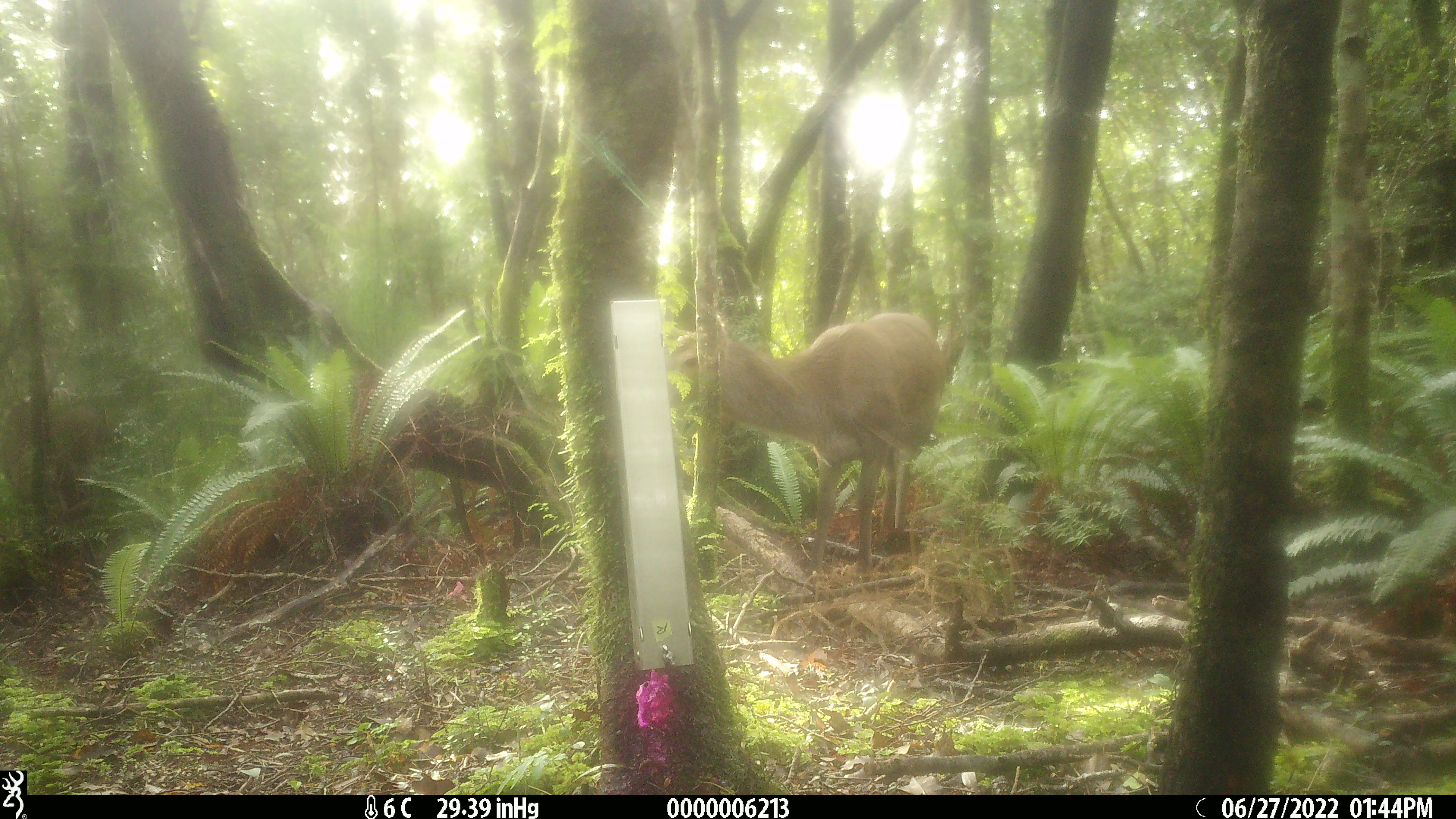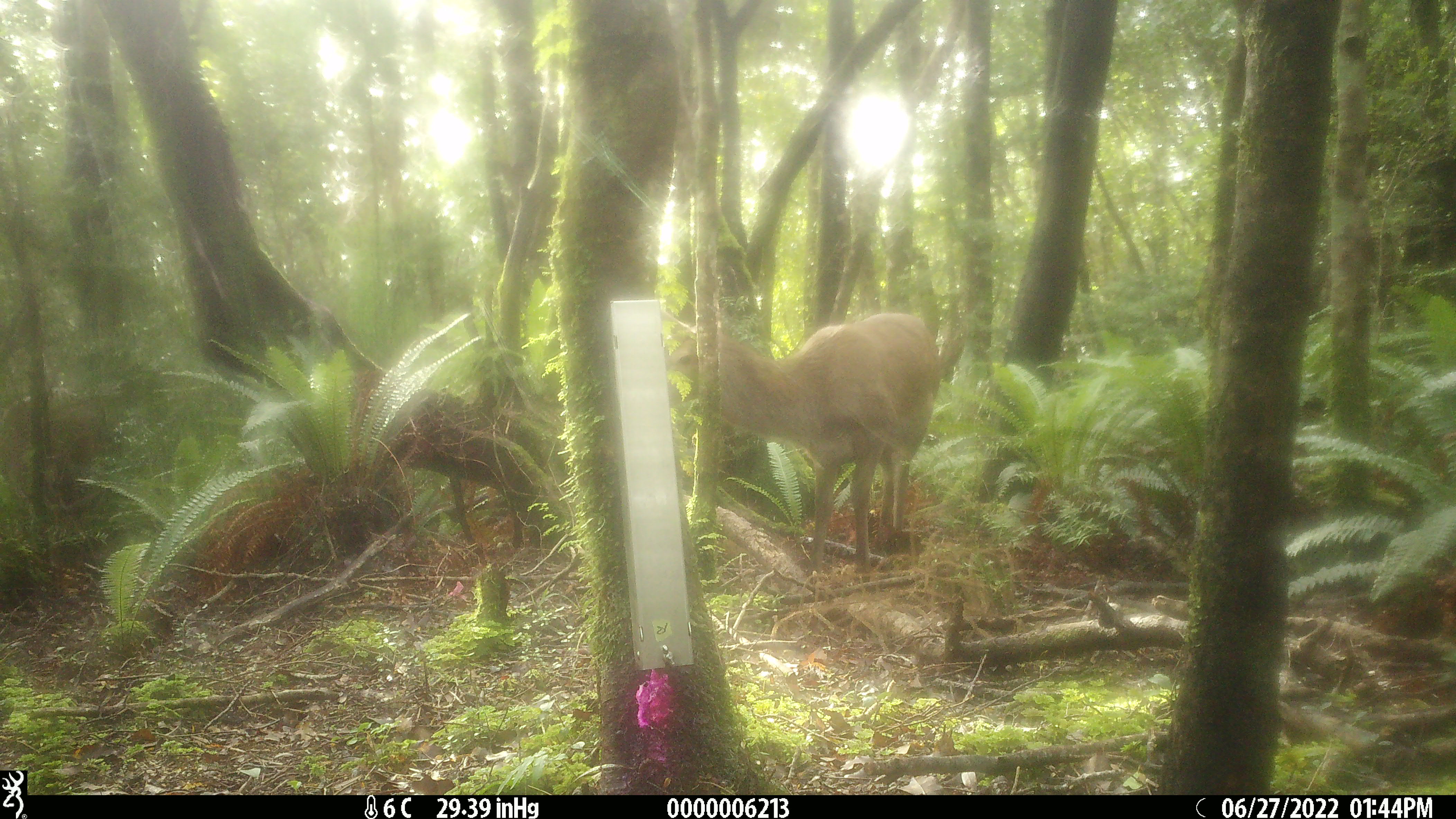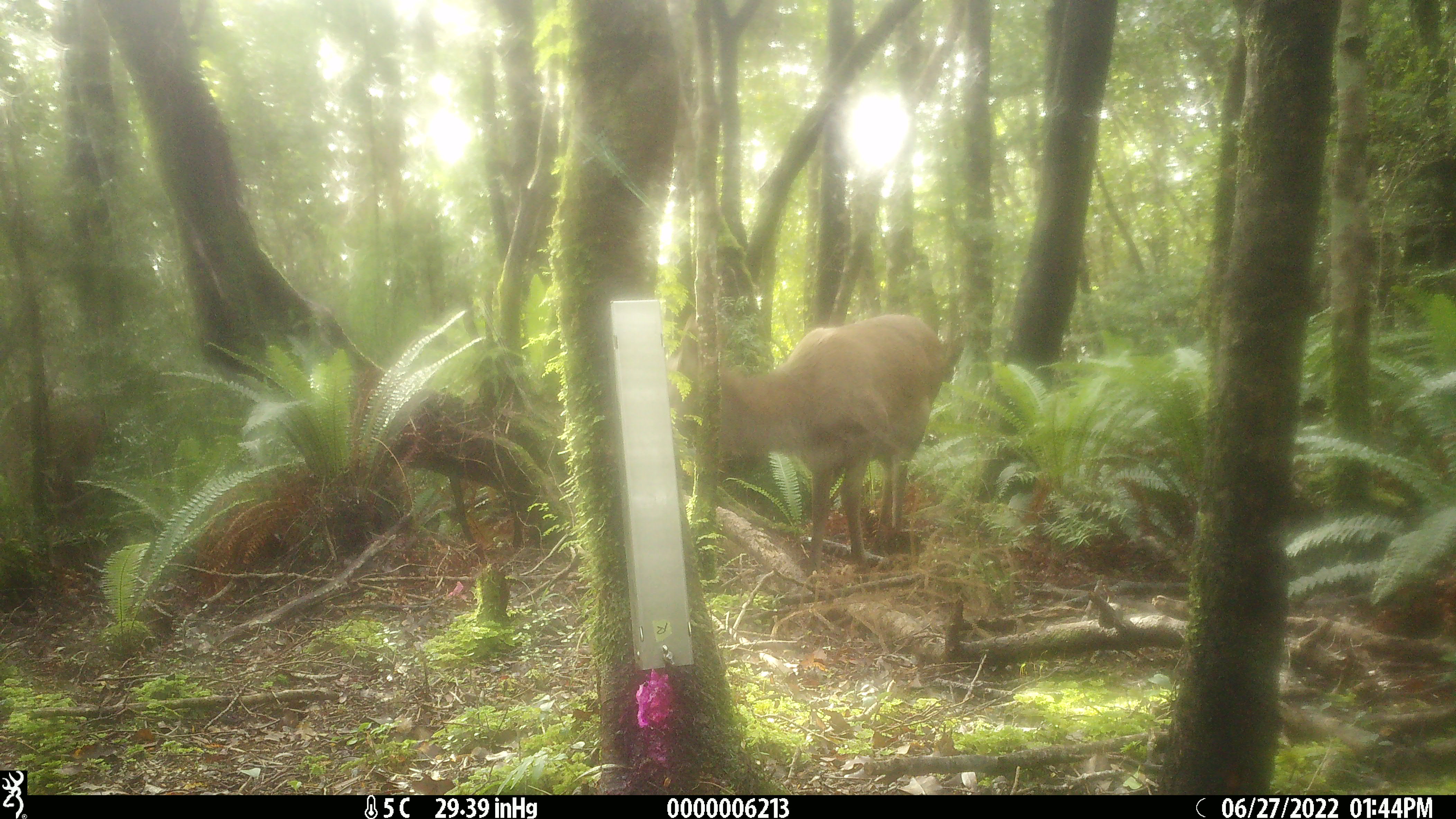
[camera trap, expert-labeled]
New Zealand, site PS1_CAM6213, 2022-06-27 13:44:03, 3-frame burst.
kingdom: Animalia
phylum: Chordata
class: Mammalia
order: Artiodactyla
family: Cervidae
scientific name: Cervidae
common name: deer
Deer (Cervidae).